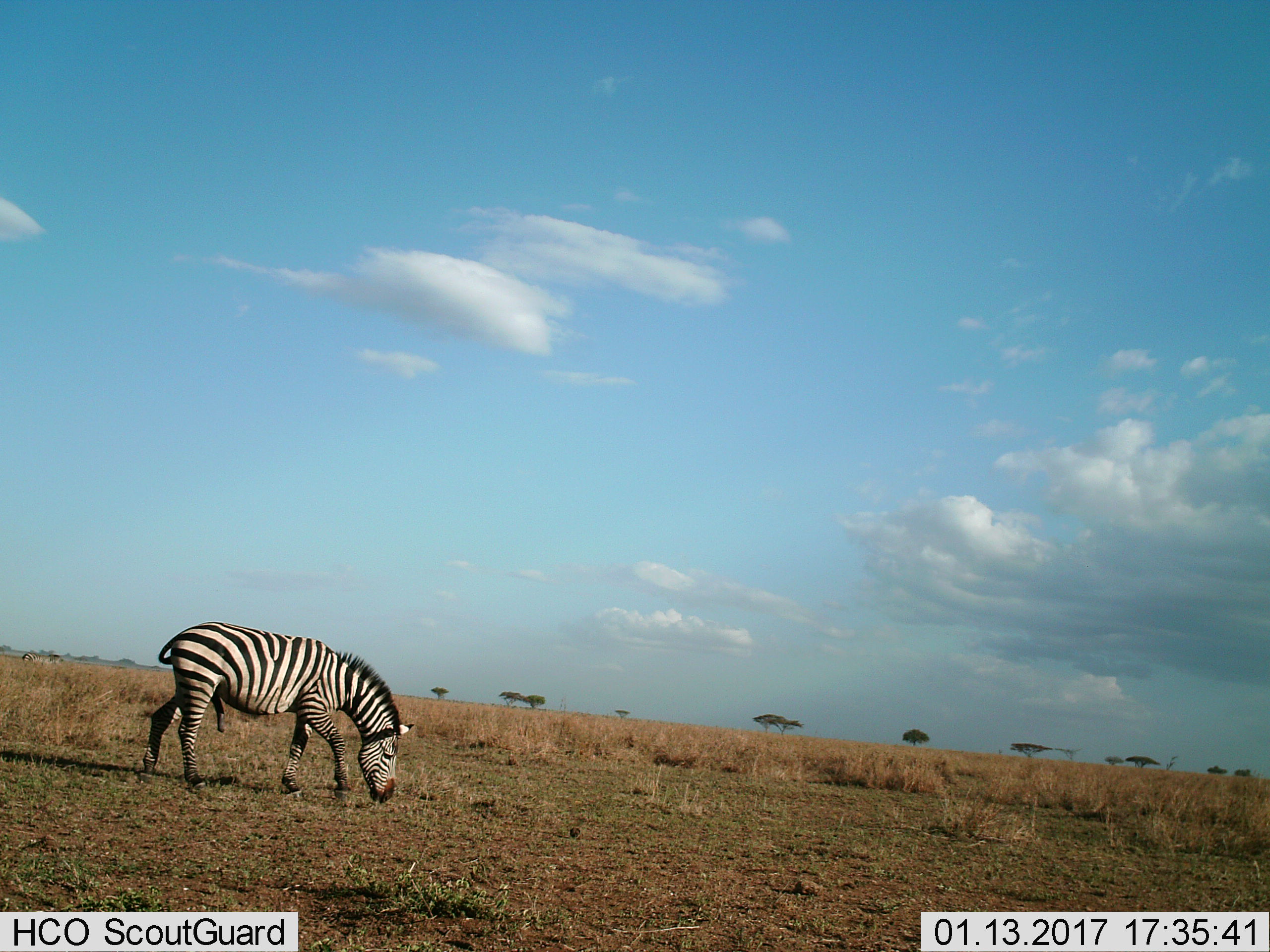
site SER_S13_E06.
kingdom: Animalia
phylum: Chordata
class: Mammalia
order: Perissodactyla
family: Equidae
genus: Equus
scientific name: Equus quagga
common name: plains zebra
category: zebraplains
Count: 1.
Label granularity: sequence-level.